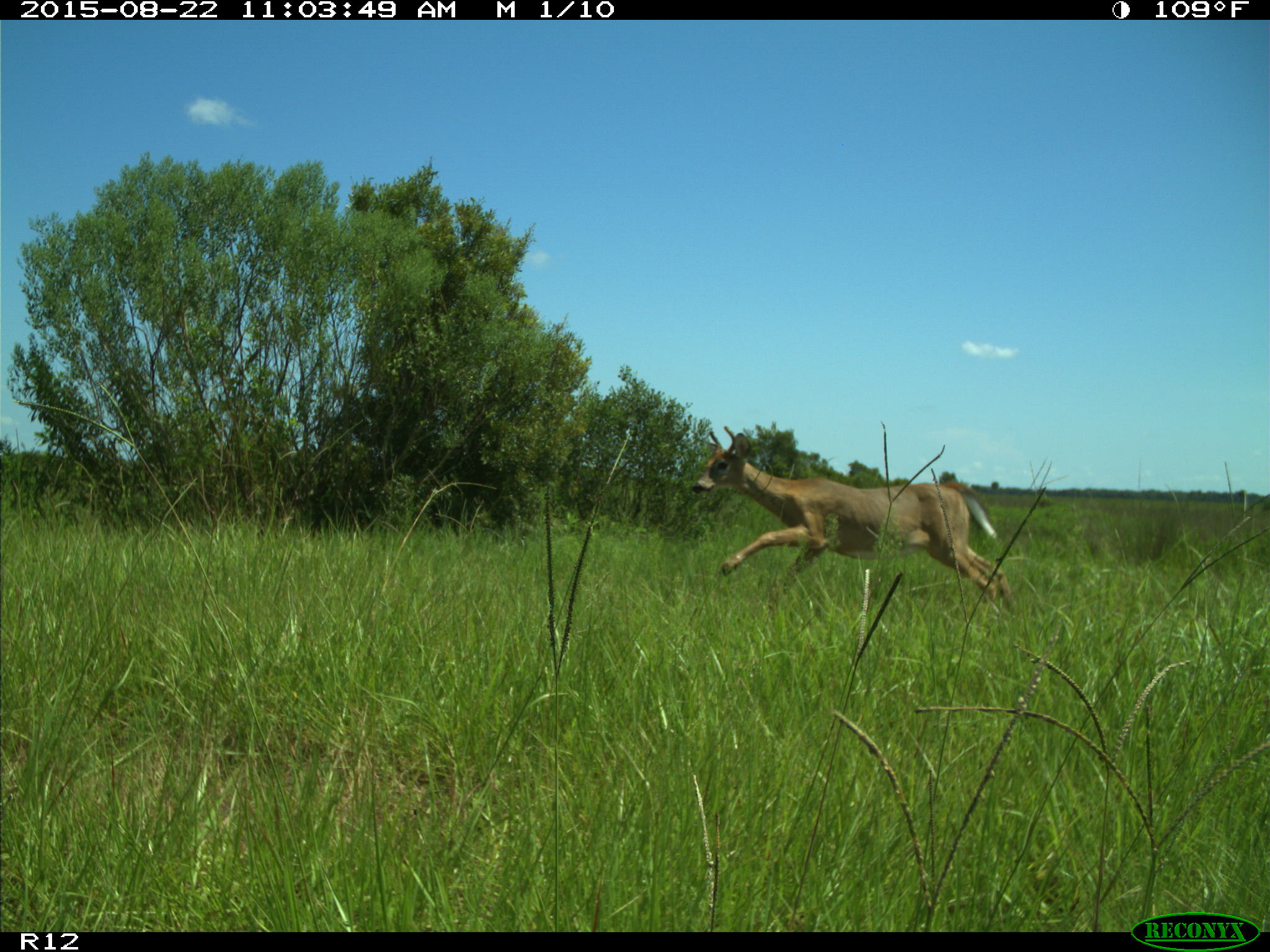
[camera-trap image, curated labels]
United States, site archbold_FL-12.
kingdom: Animalia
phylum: Chordata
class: Mammalia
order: Artiodactyla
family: Cervidae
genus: Odocoileus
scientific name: Odocoileus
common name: deer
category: unidentified deer